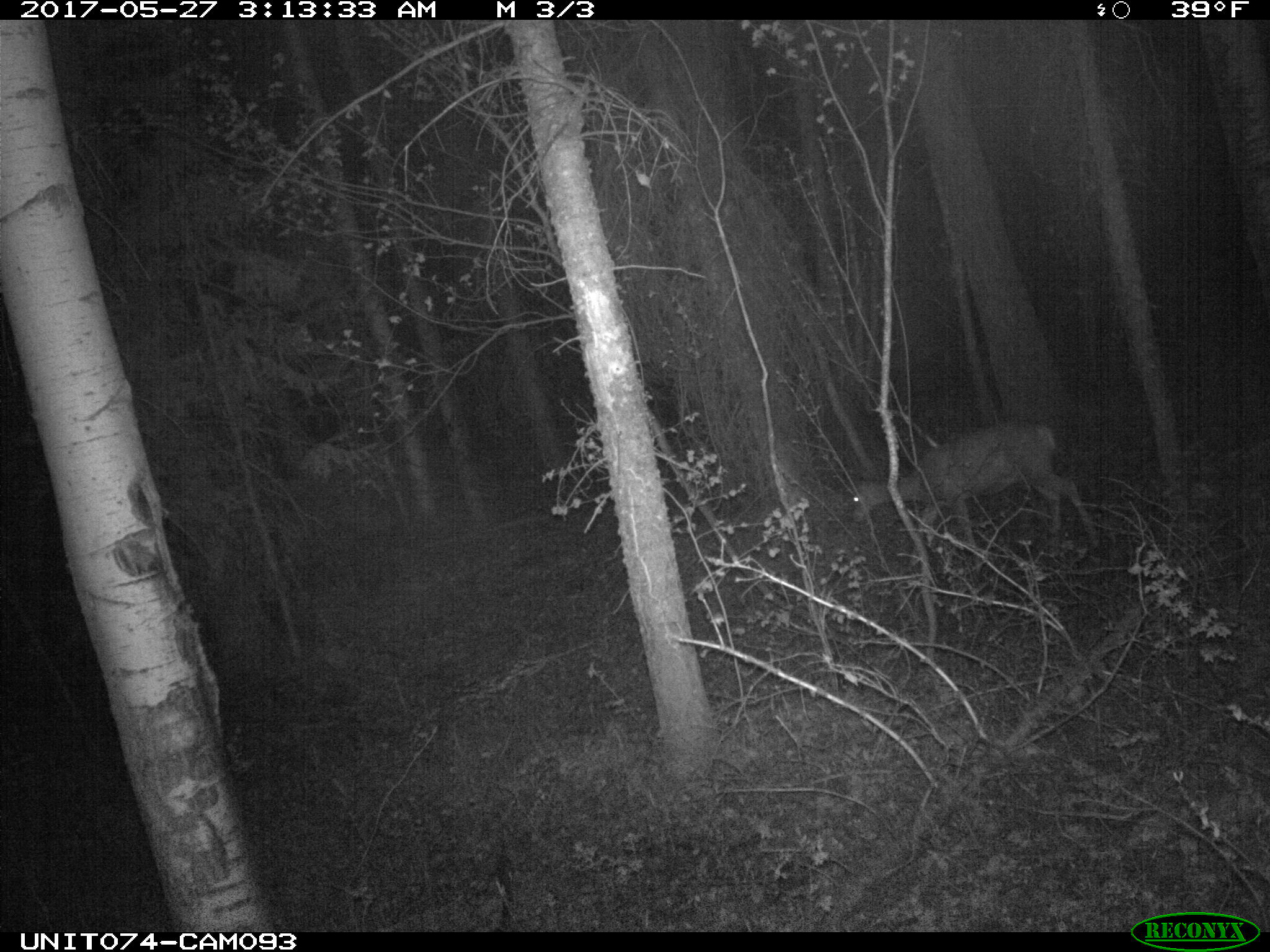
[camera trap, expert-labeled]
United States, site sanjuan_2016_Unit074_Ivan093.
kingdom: Animalia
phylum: Chordata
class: Mammalia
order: Artiodactyla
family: Cervidae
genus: Odocoileus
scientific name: Odocoileus hemionus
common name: mule deer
Odocoileus hemionus (mule deer).